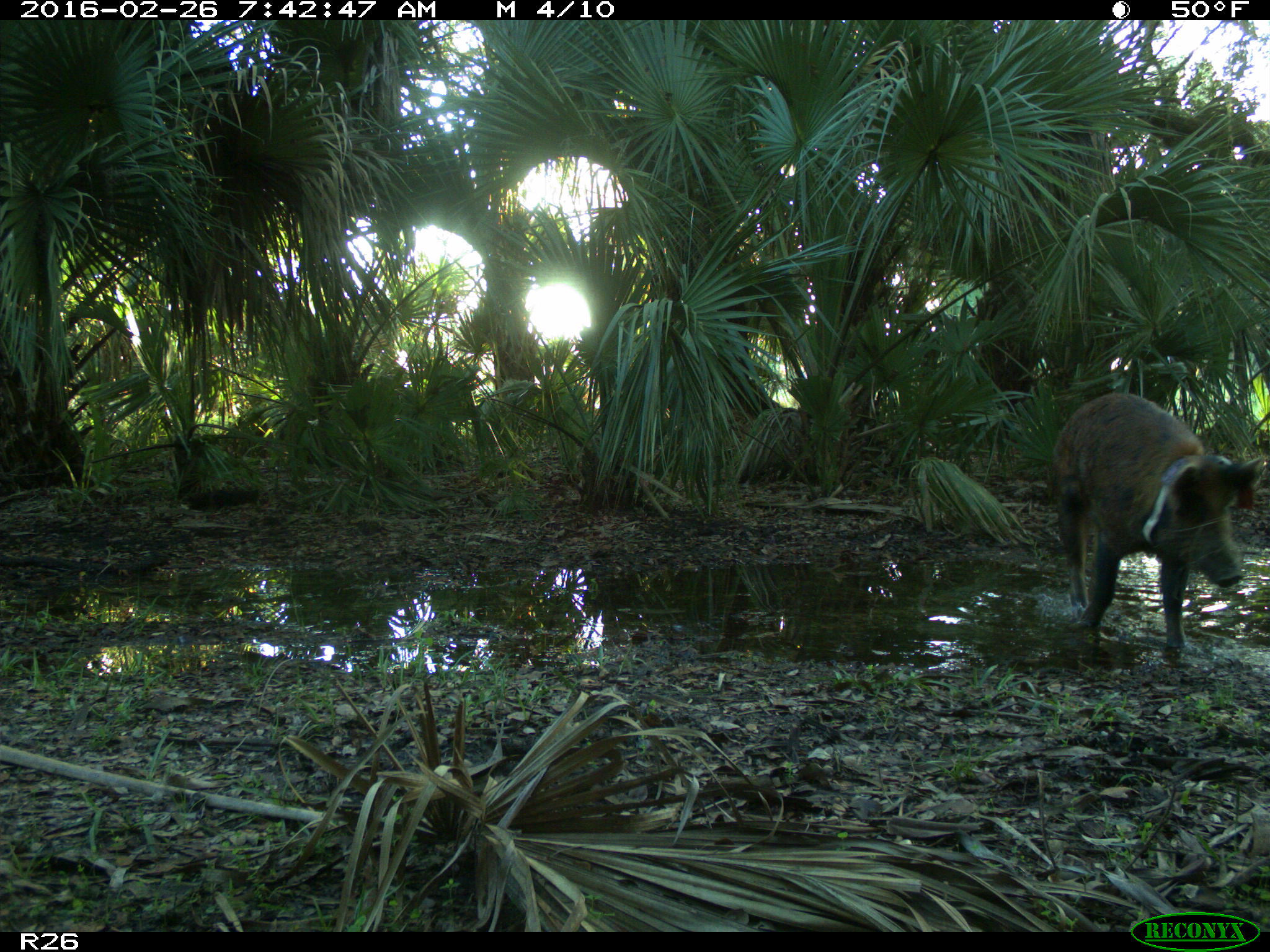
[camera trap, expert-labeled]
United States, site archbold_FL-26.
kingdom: Animalia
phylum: Chordata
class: Mammalia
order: Artiodactyla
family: Suidae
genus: Sus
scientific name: Sus scrofa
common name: wild boar